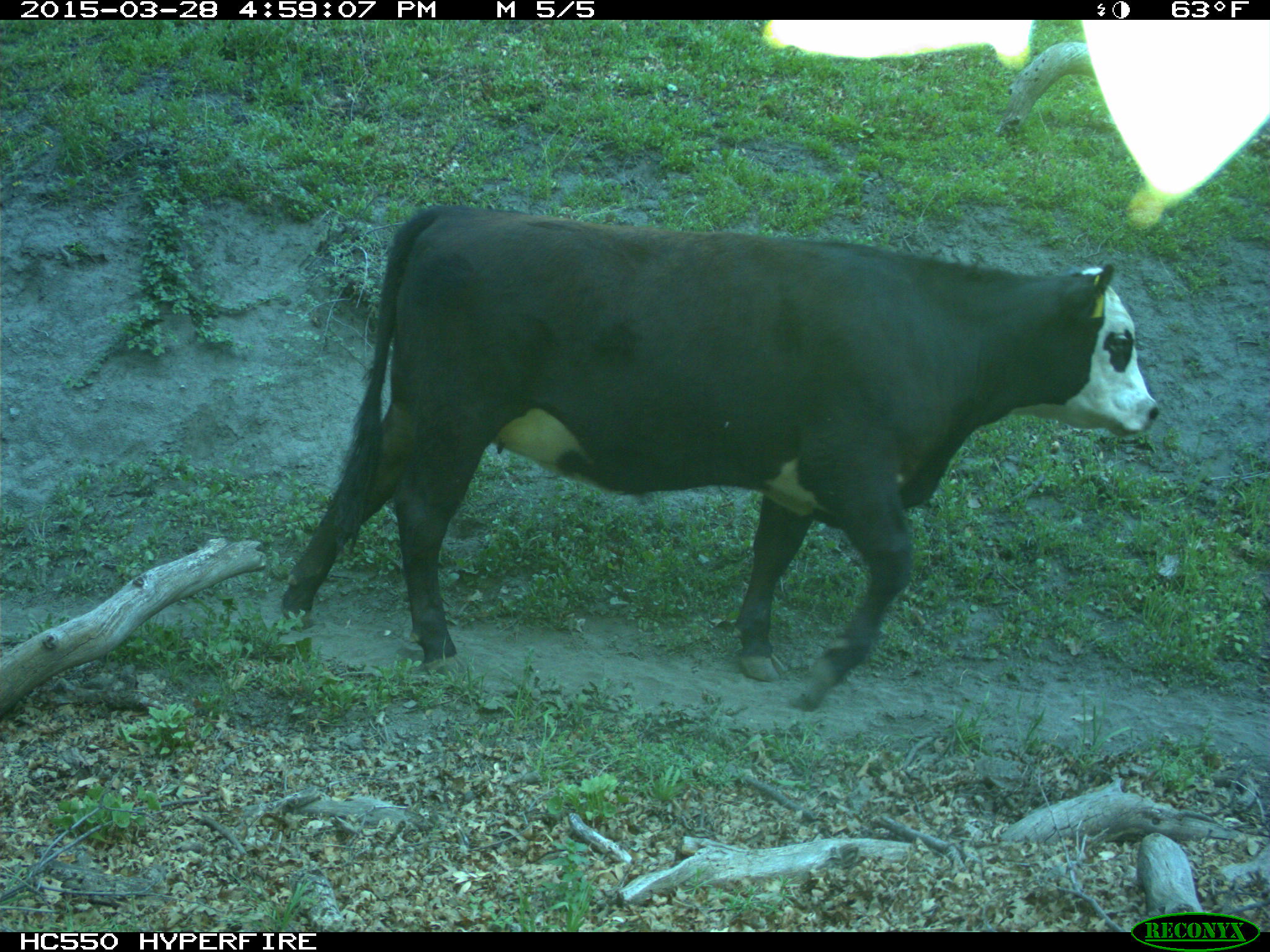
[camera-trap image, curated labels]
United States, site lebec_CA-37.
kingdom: Animalia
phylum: Chordata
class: Mammalia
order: Artiodactyla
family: Bovidae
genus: Bos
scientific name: Bos taurus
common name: domestic cow